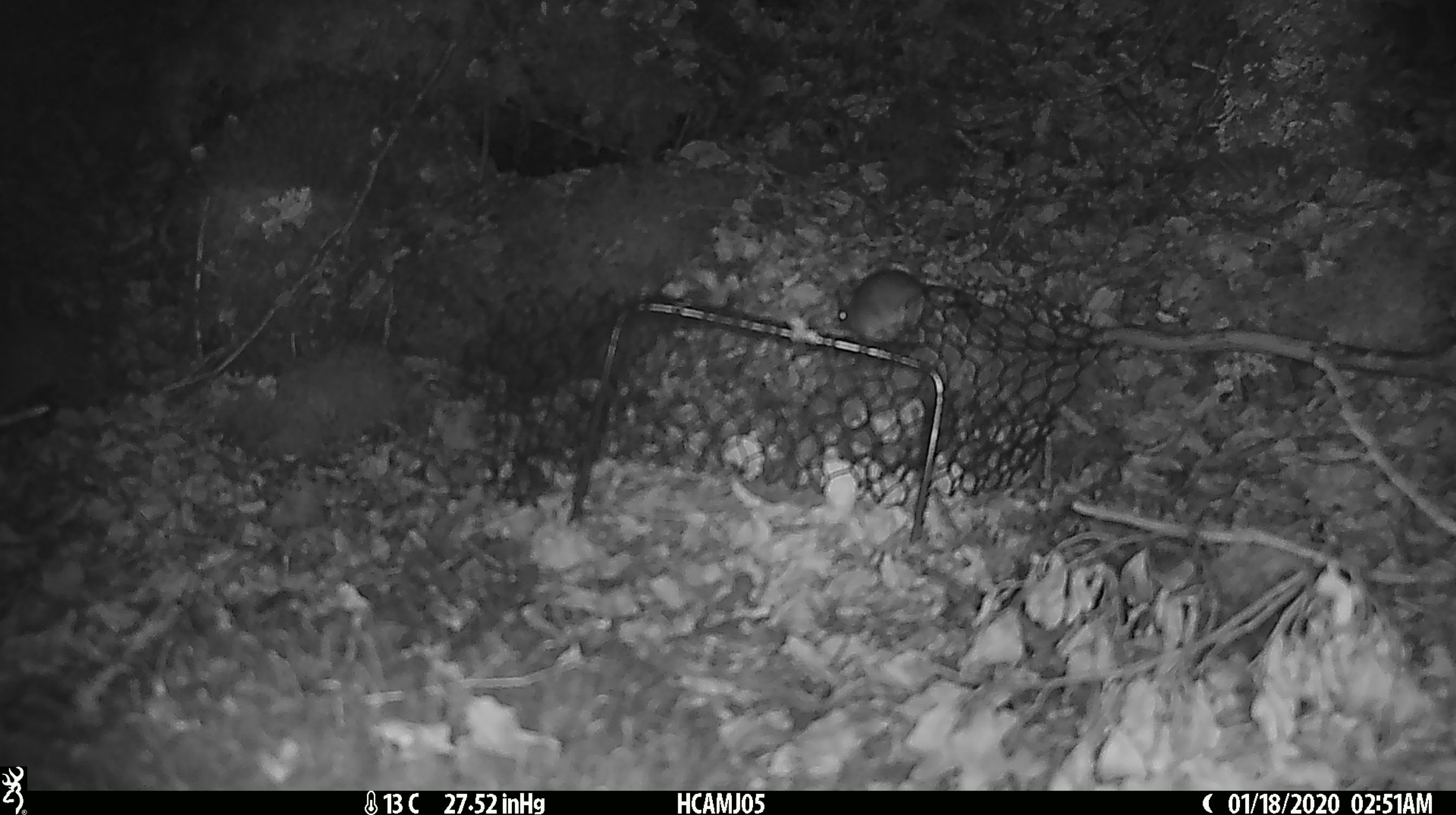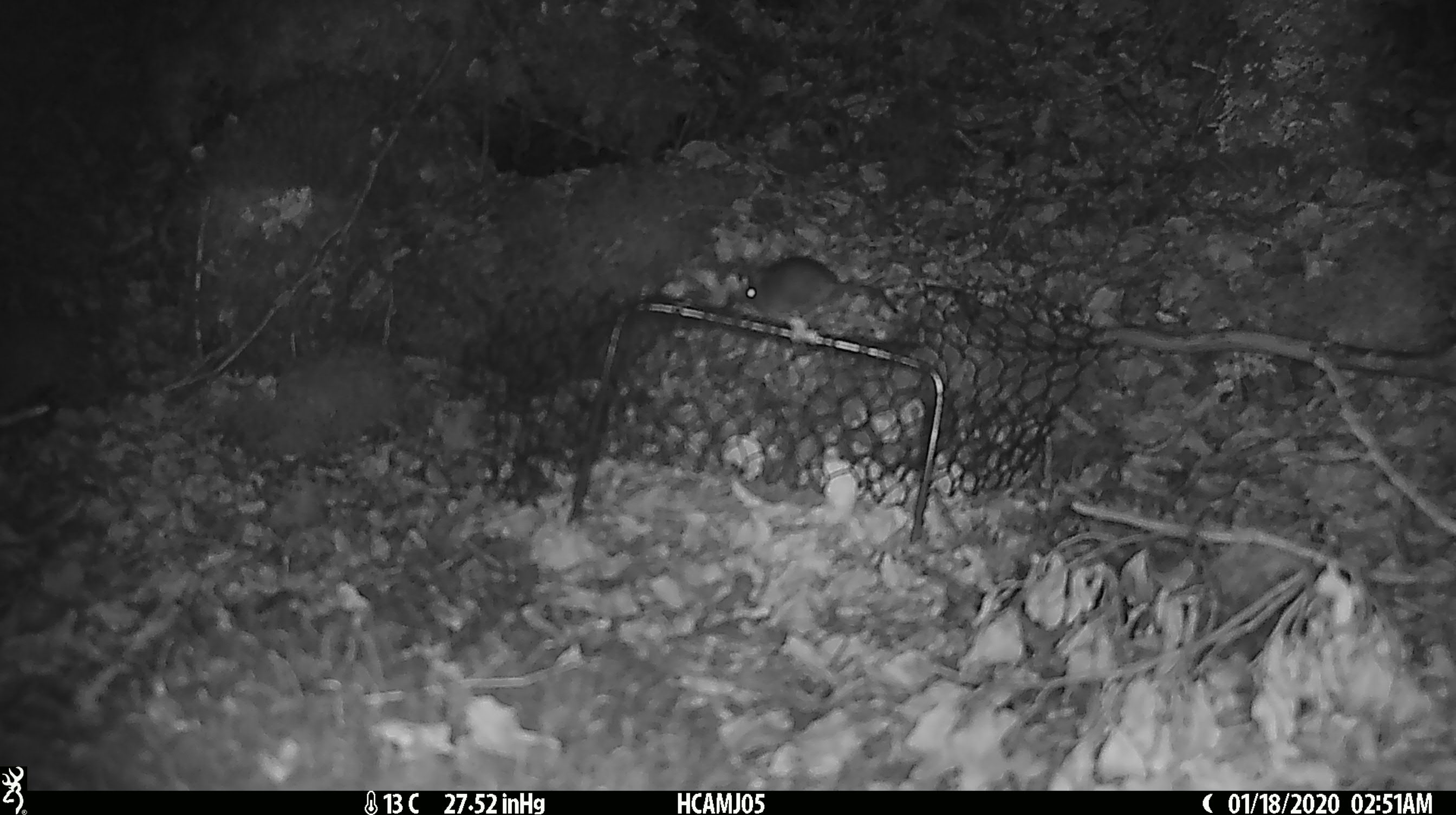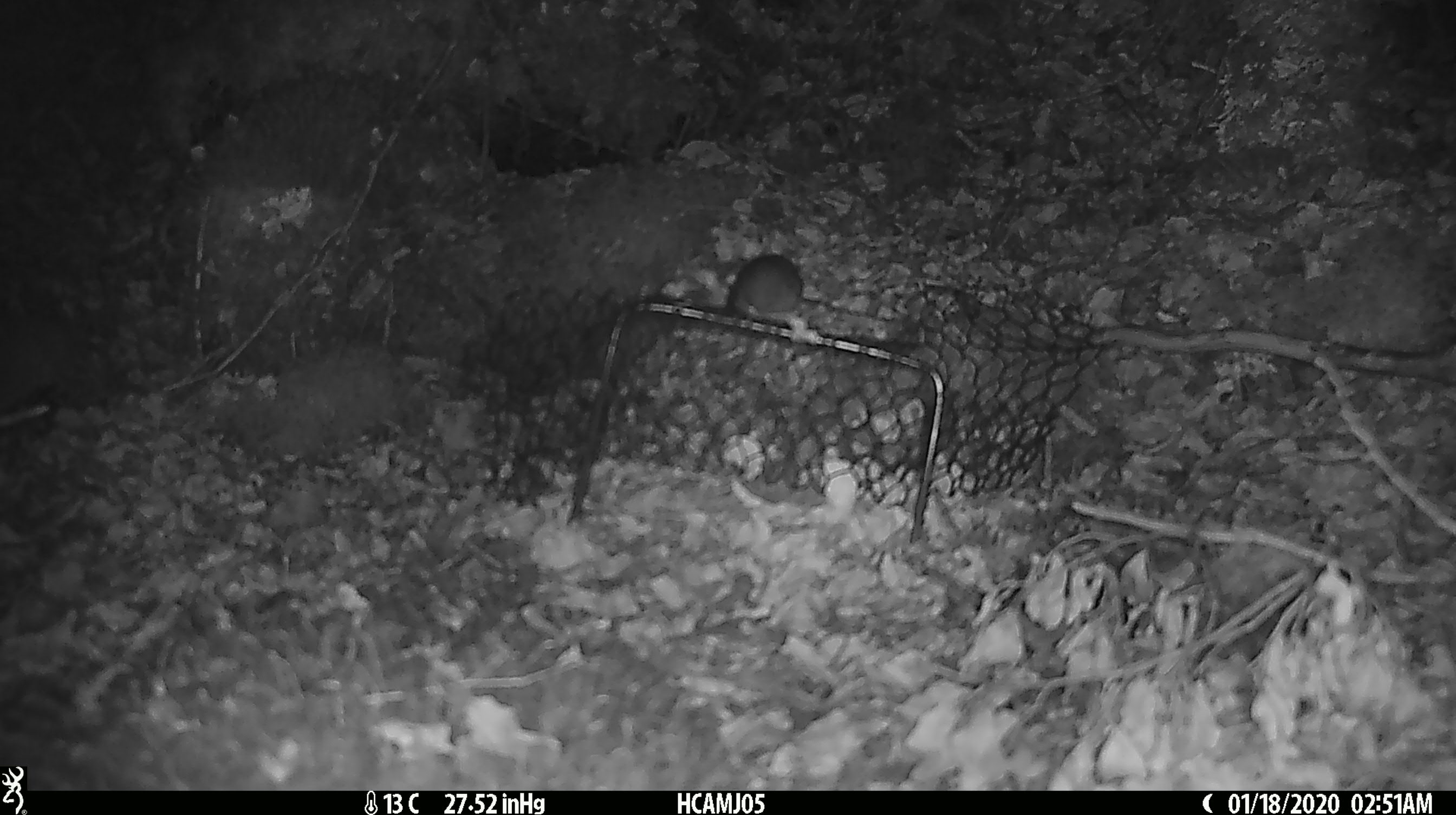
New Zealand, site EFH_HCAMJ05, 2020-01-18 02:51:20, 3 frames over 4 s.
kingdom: Animalia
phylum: Chordata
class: Mammalia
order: Rodentia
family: Muridae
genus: Mus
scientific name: Mus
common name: mouse